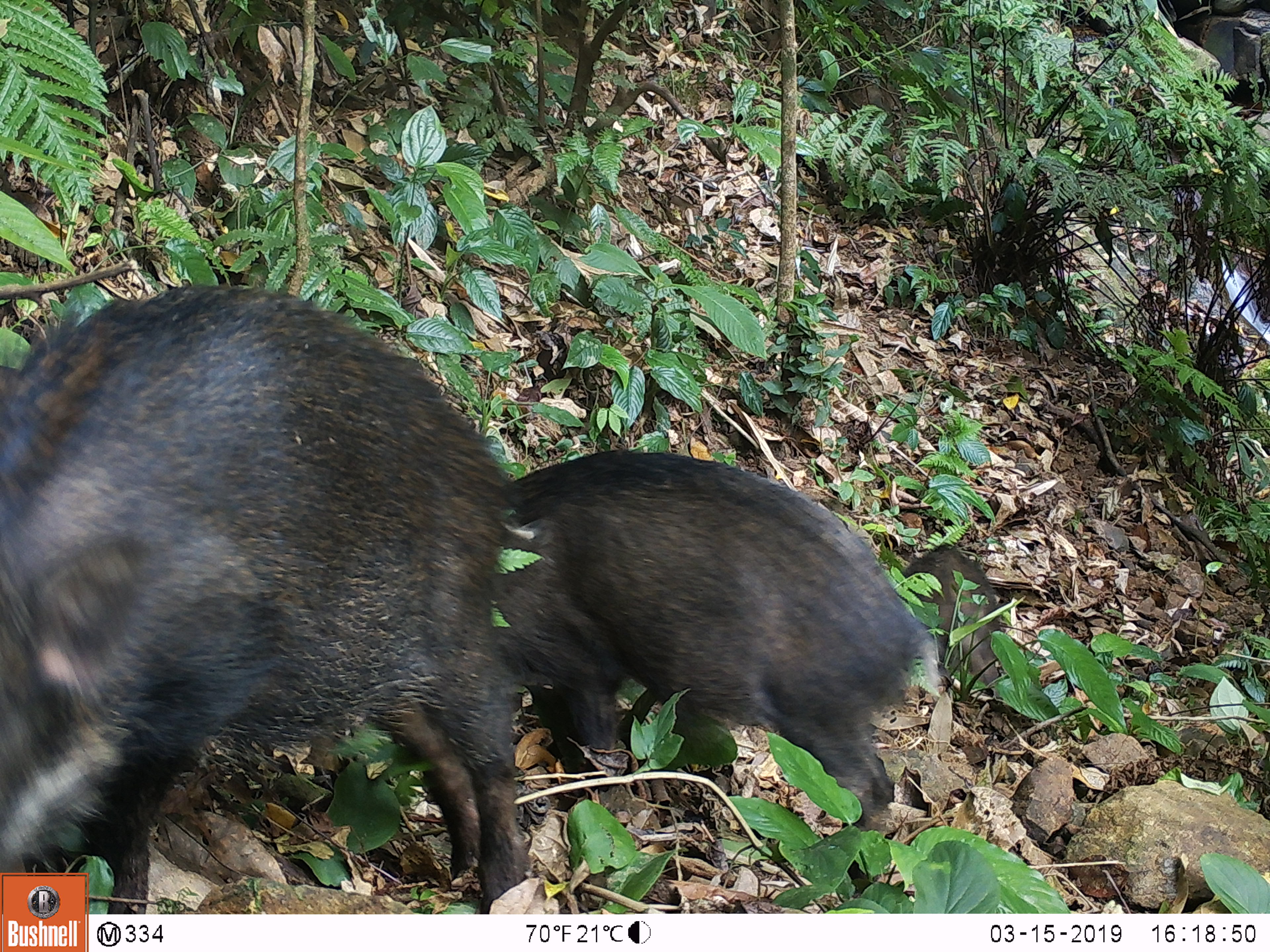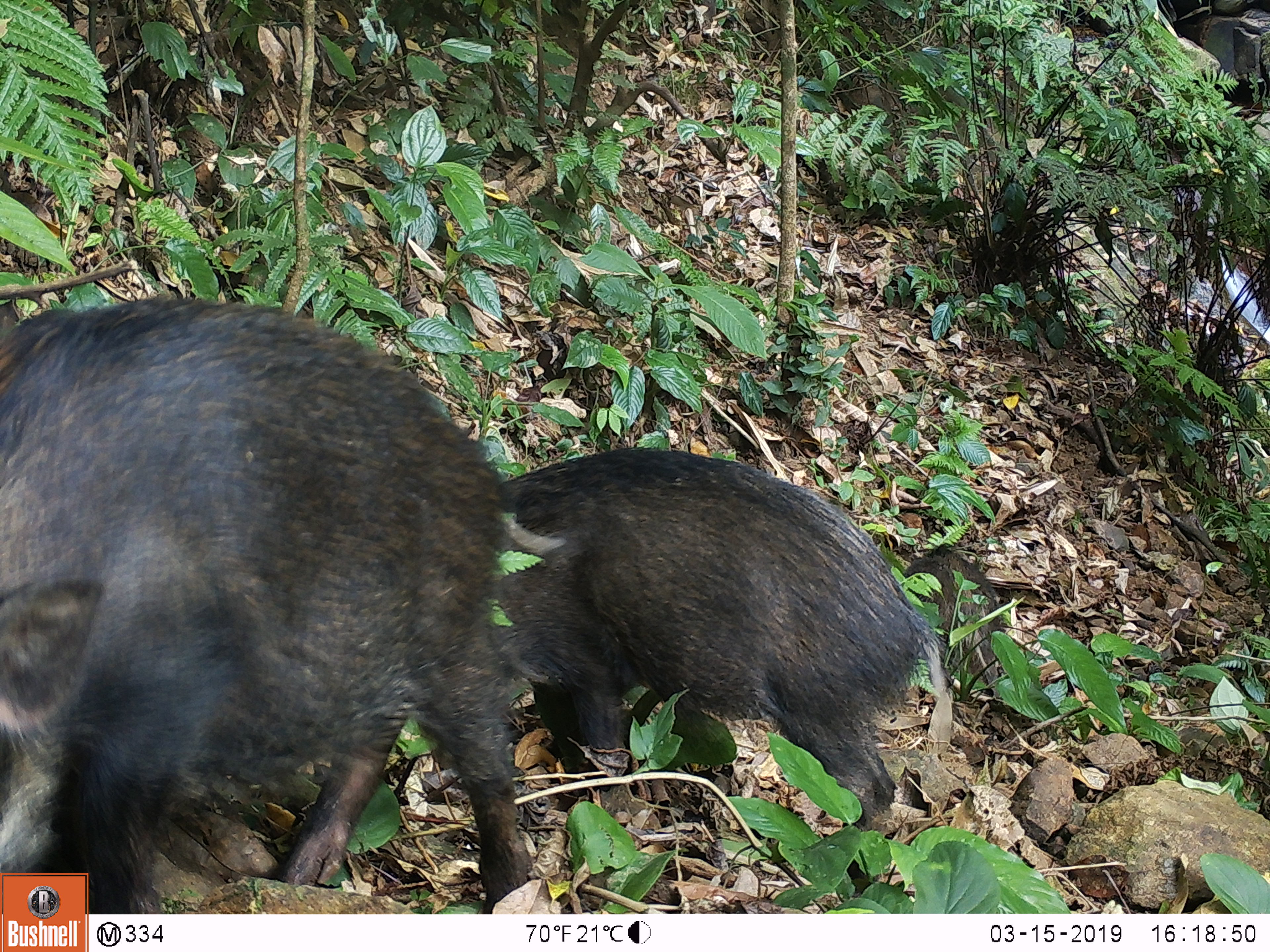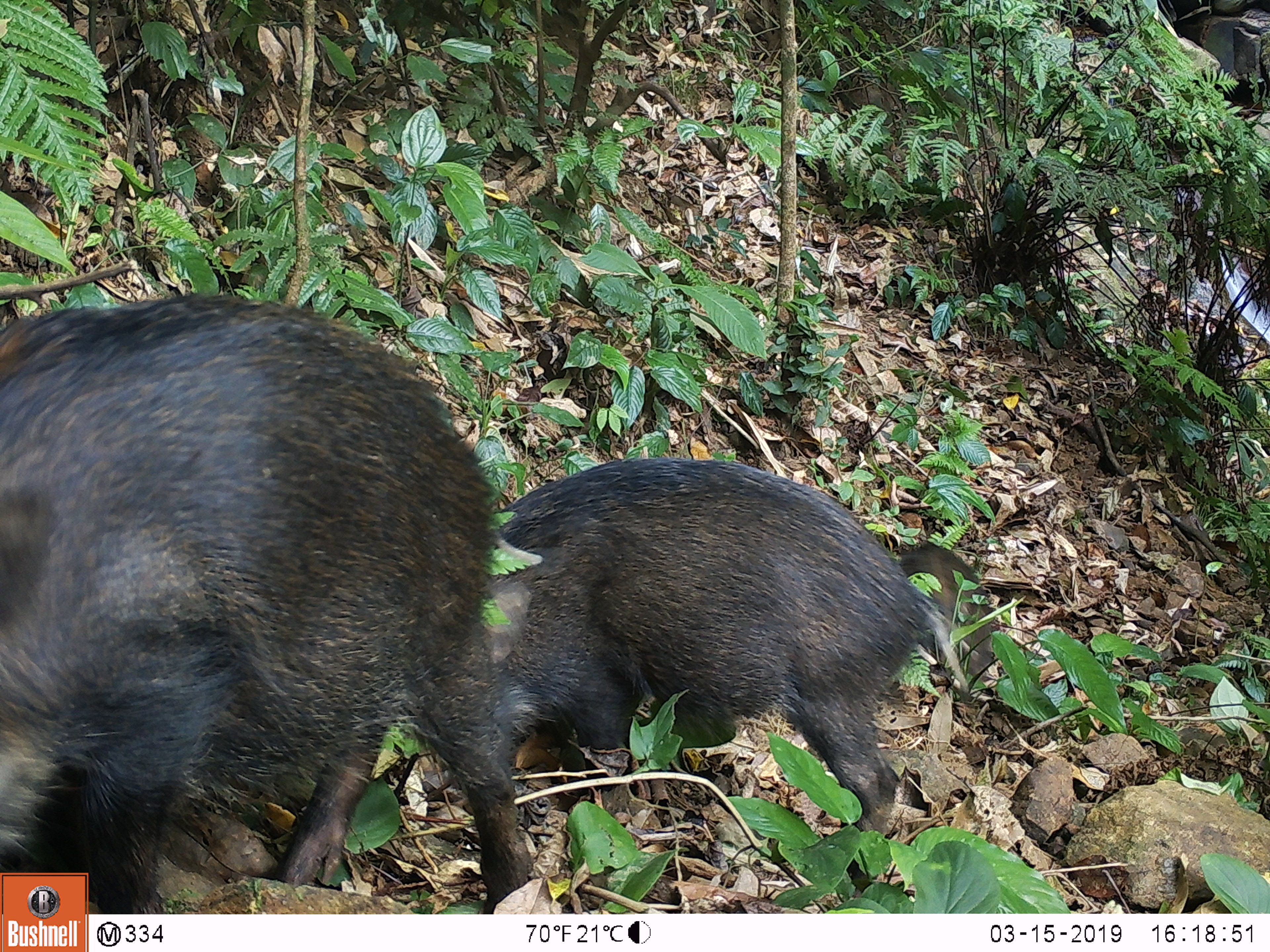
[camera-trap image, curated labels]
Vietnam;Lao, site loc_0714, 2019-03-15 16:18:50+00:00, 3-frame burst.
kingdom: Animalia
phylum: Chordata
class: Mammalia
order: Artiodactyla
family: Suidae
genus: Sus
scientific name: Sus scrofa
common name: eurasian wild pig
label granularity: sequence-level